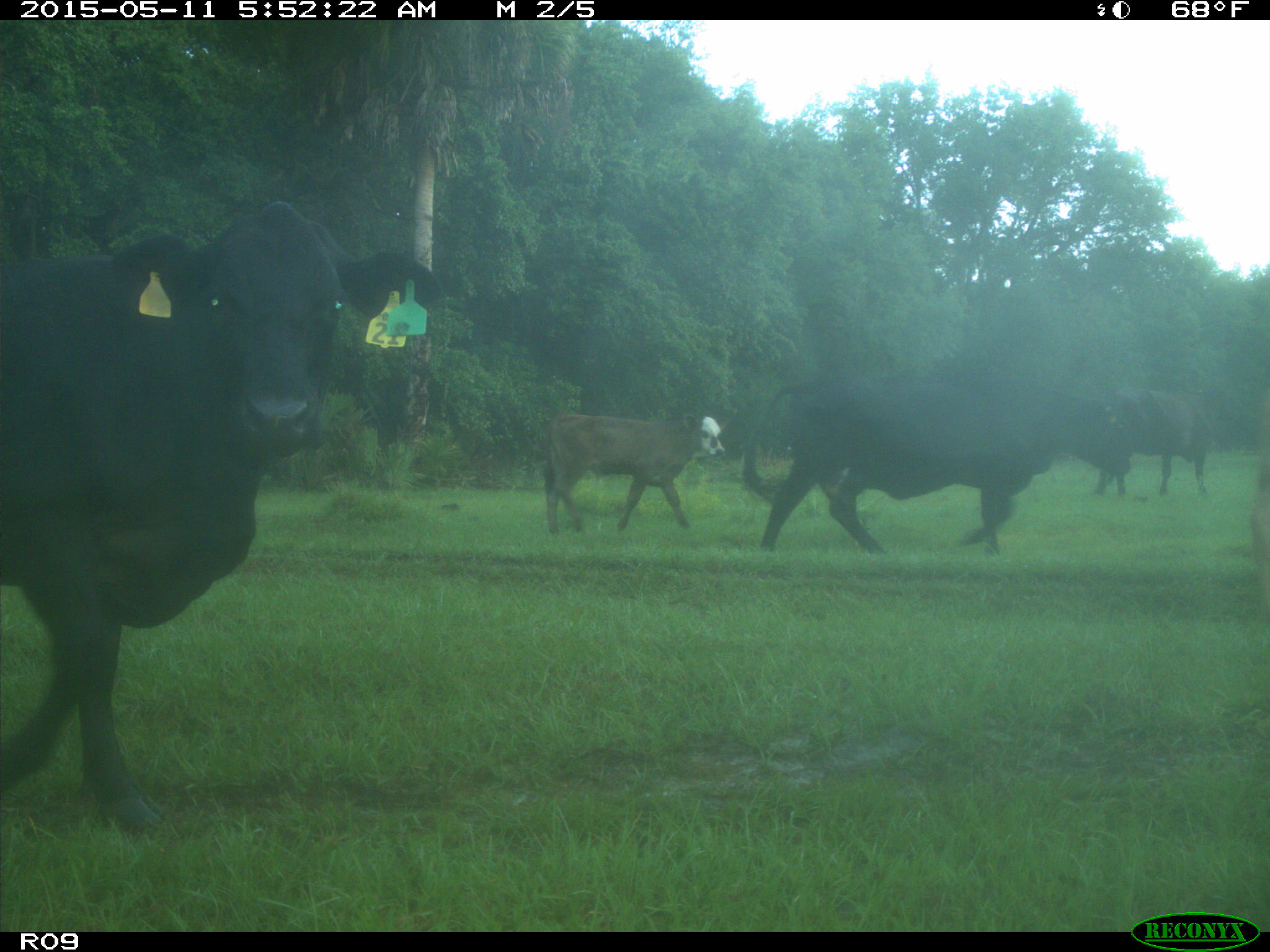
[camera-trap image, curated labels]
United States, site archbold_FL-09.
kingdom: Animalia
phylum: Chordata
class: Mammalia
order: Artiodactyla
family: Bovidae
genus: Bos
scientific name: Bos taurus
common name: domestic cow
Bos taurus (domestic cow).